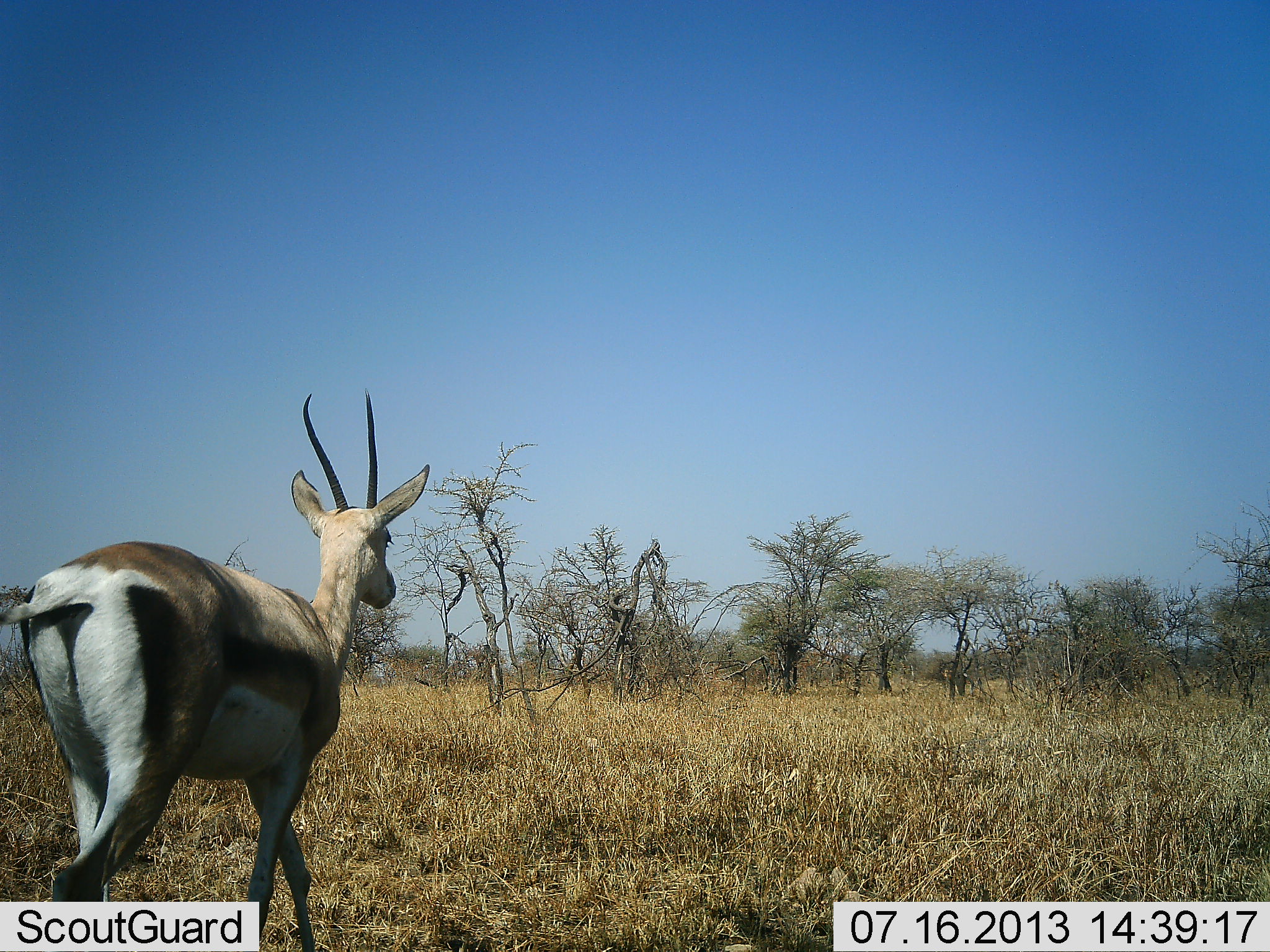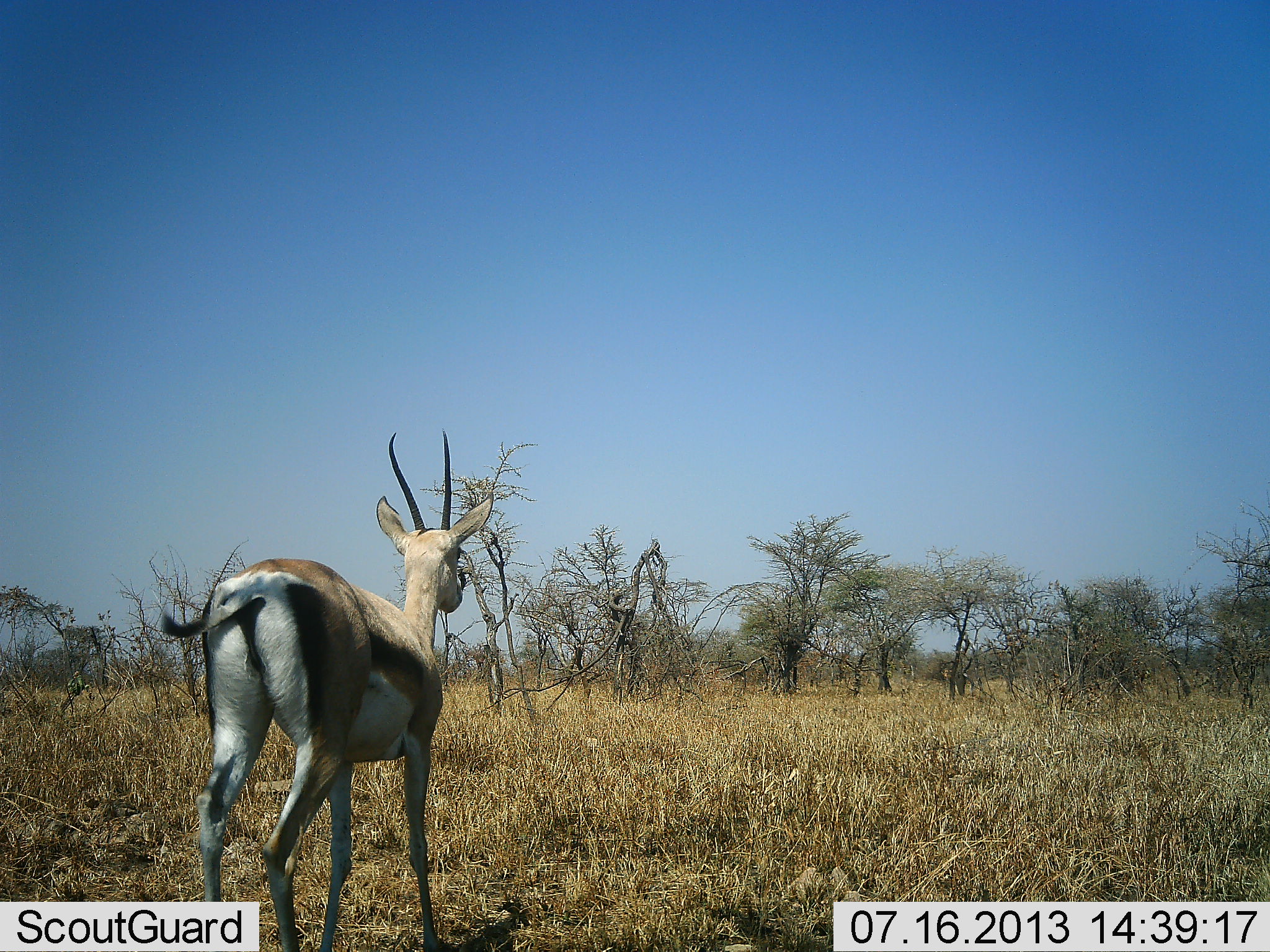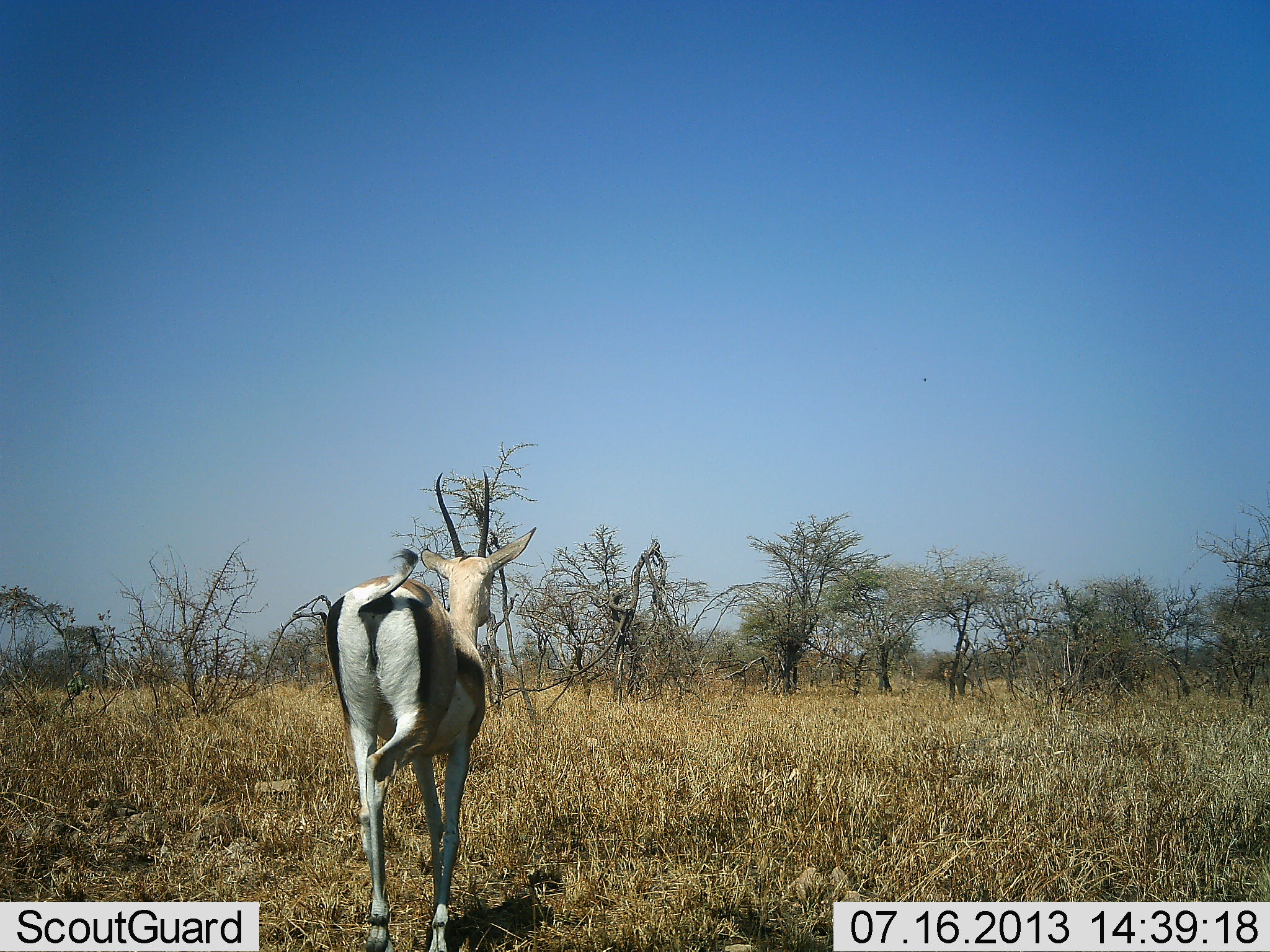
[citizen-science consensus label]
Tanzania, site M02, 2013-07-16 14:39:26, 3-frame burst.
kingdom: Animalia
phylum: Chordata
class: Mammalia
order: Artiodactyla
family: Bovidae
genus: Eudorcas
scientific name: Eudorcas thomsonii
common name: thomson's gazelle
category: gazellethomsons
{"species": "gazellethomsons (thomson's gazelle) (Eudorcas thomsonii)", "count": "1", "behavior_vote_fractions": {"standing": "30%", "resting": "0%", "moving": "80%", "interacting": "0%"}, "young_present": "0%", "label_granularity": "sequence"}